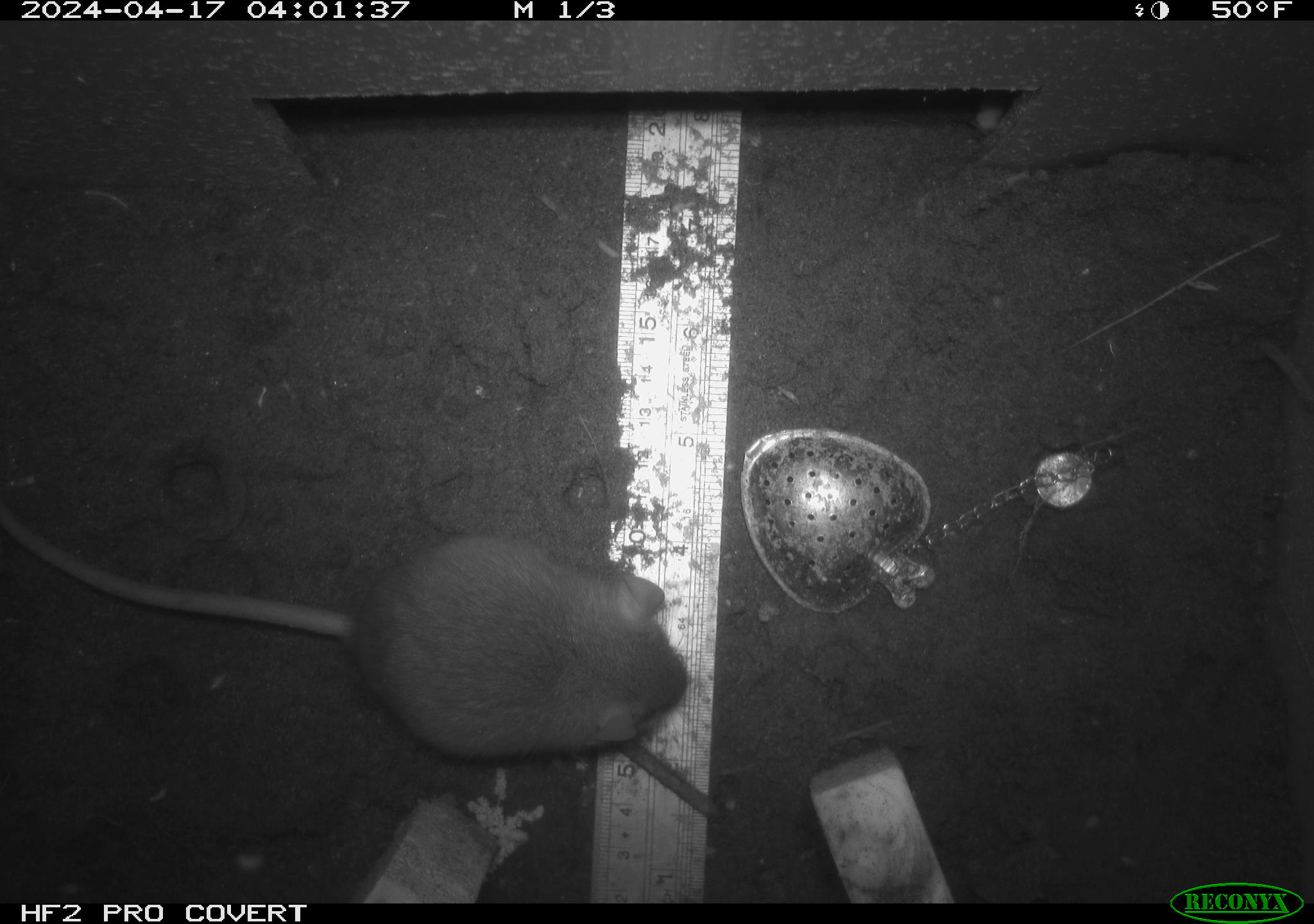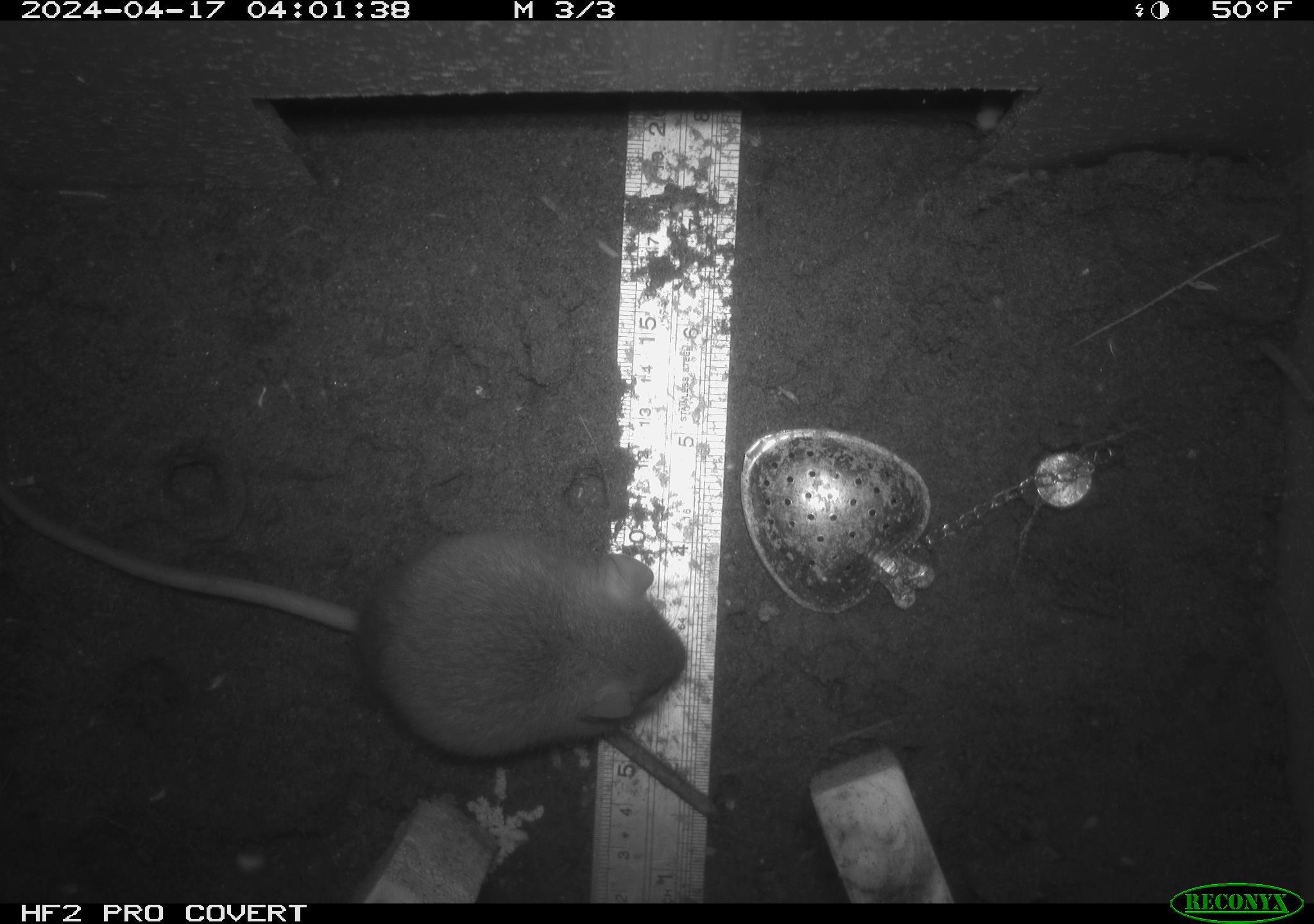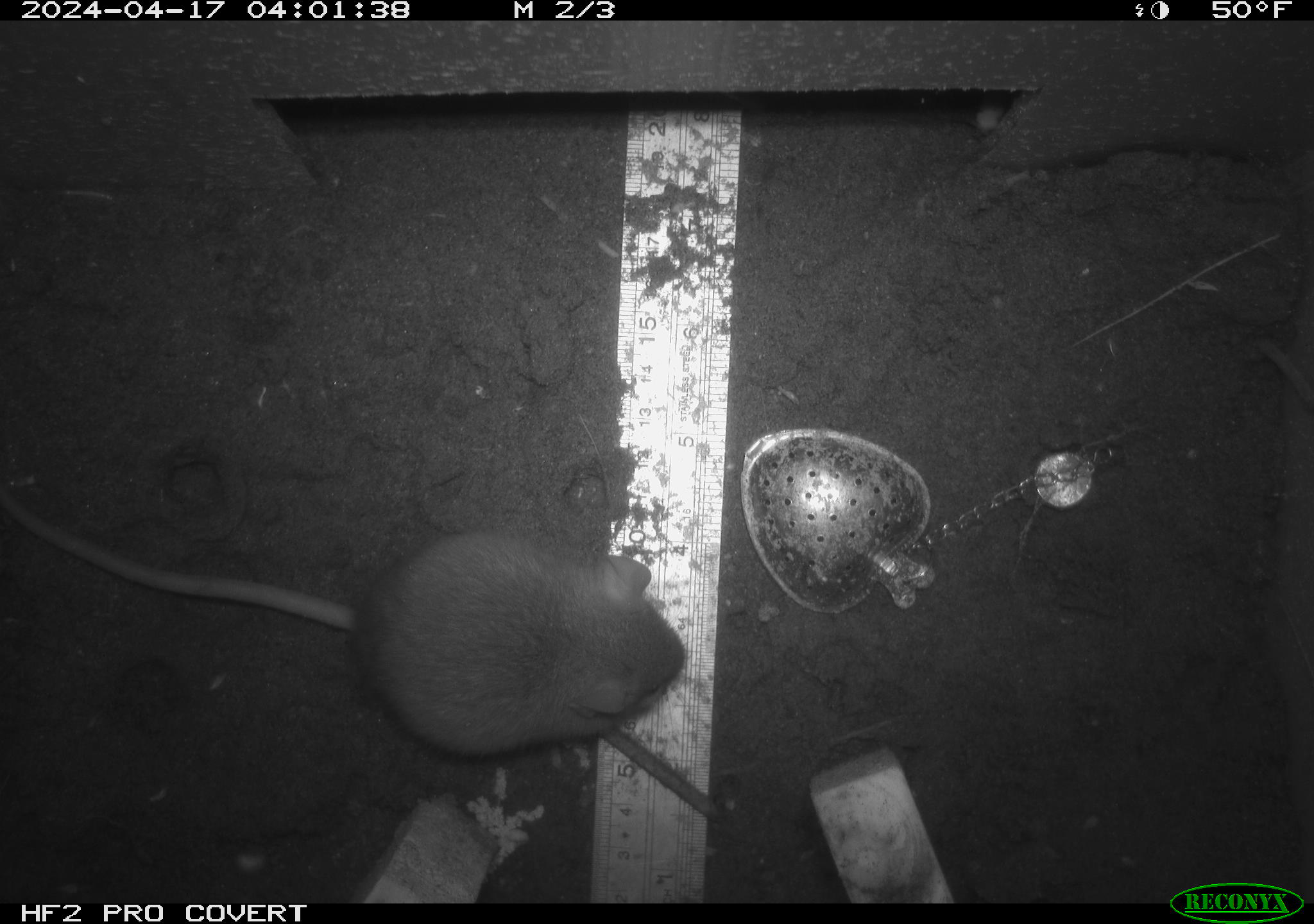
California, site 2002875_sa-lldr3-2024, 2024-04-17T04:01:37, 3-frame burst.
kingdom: Animalia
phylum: Chordata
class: Mammalia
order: Rodentia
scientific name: Rodentia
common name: rodent